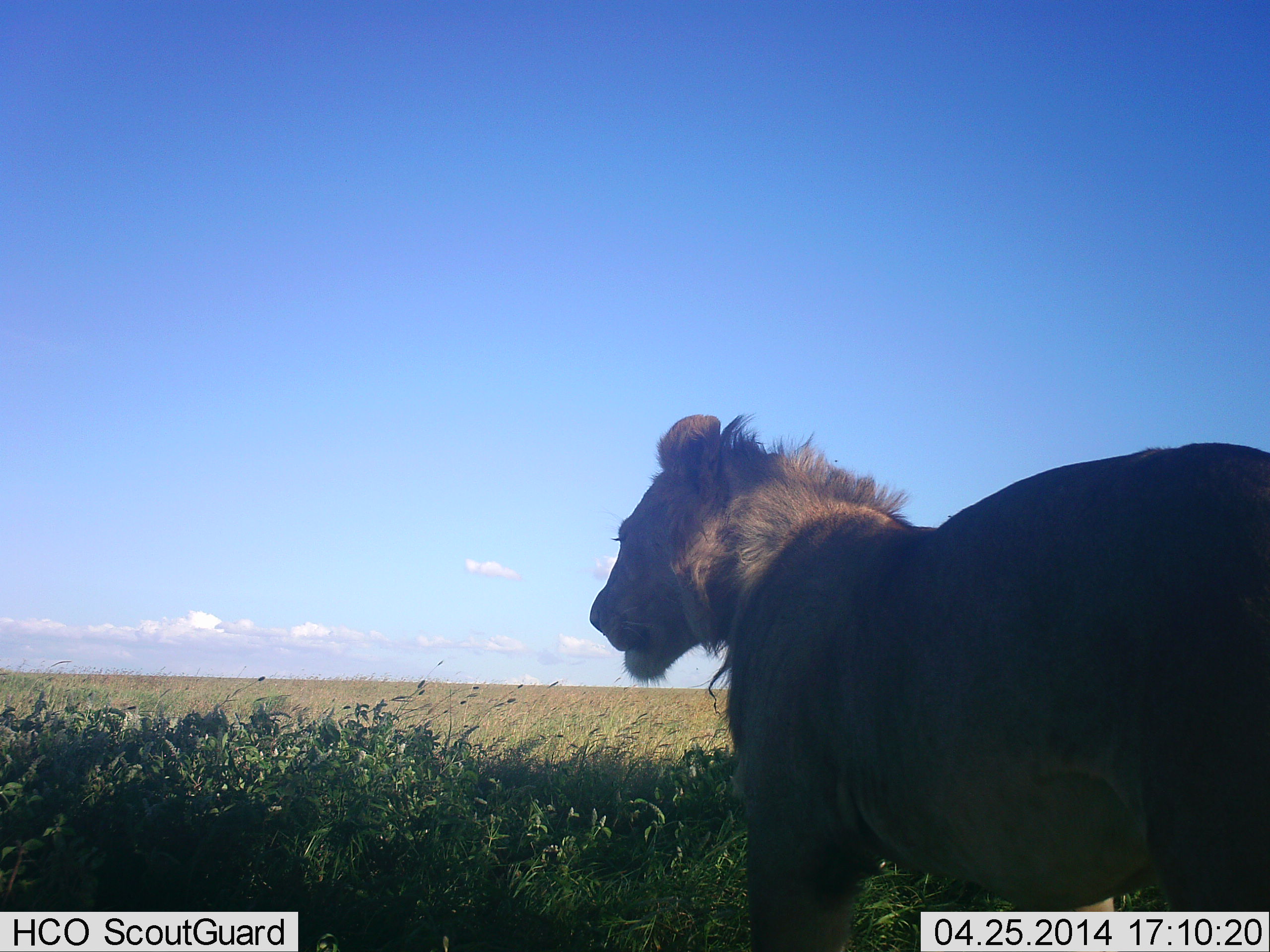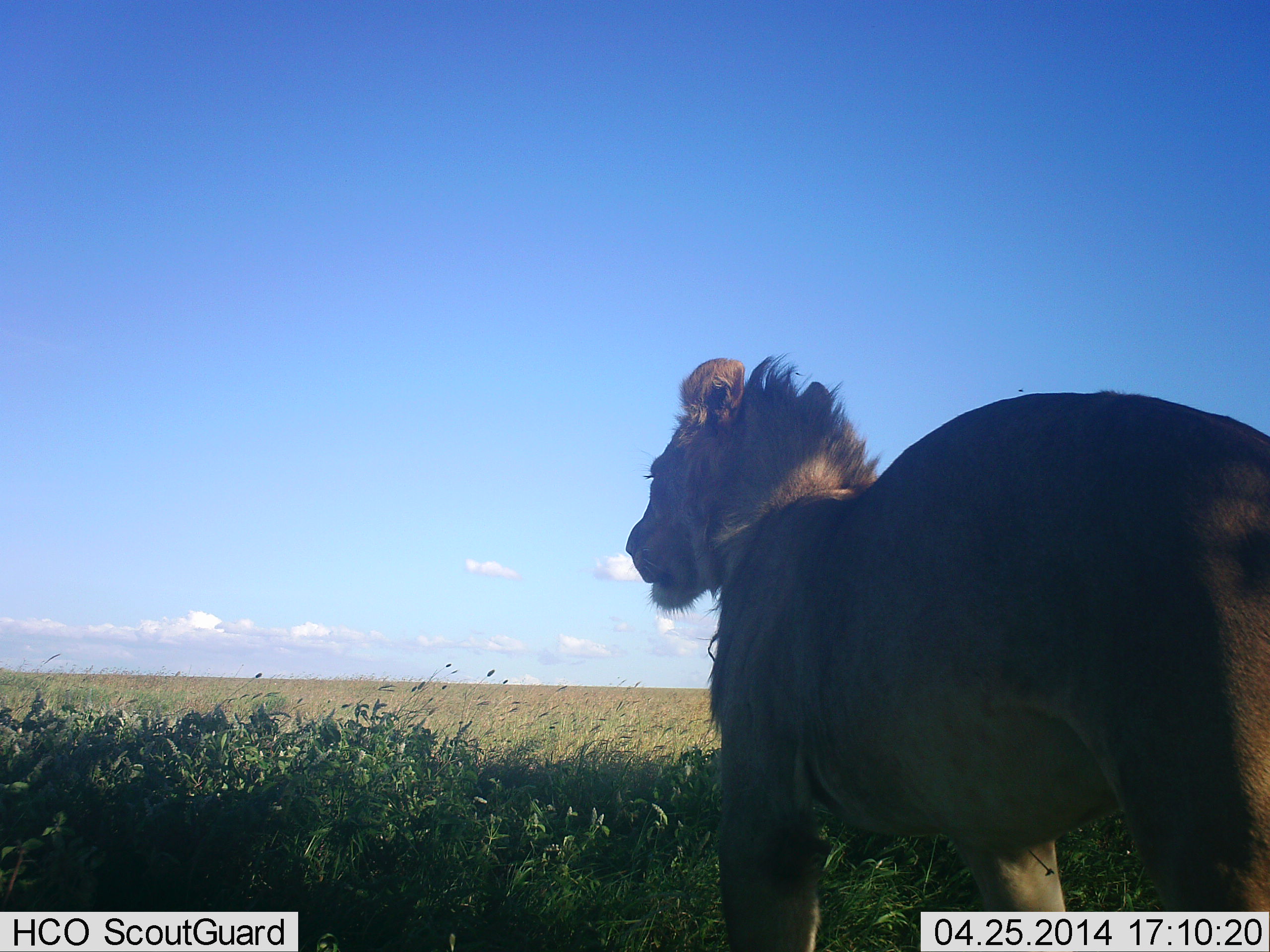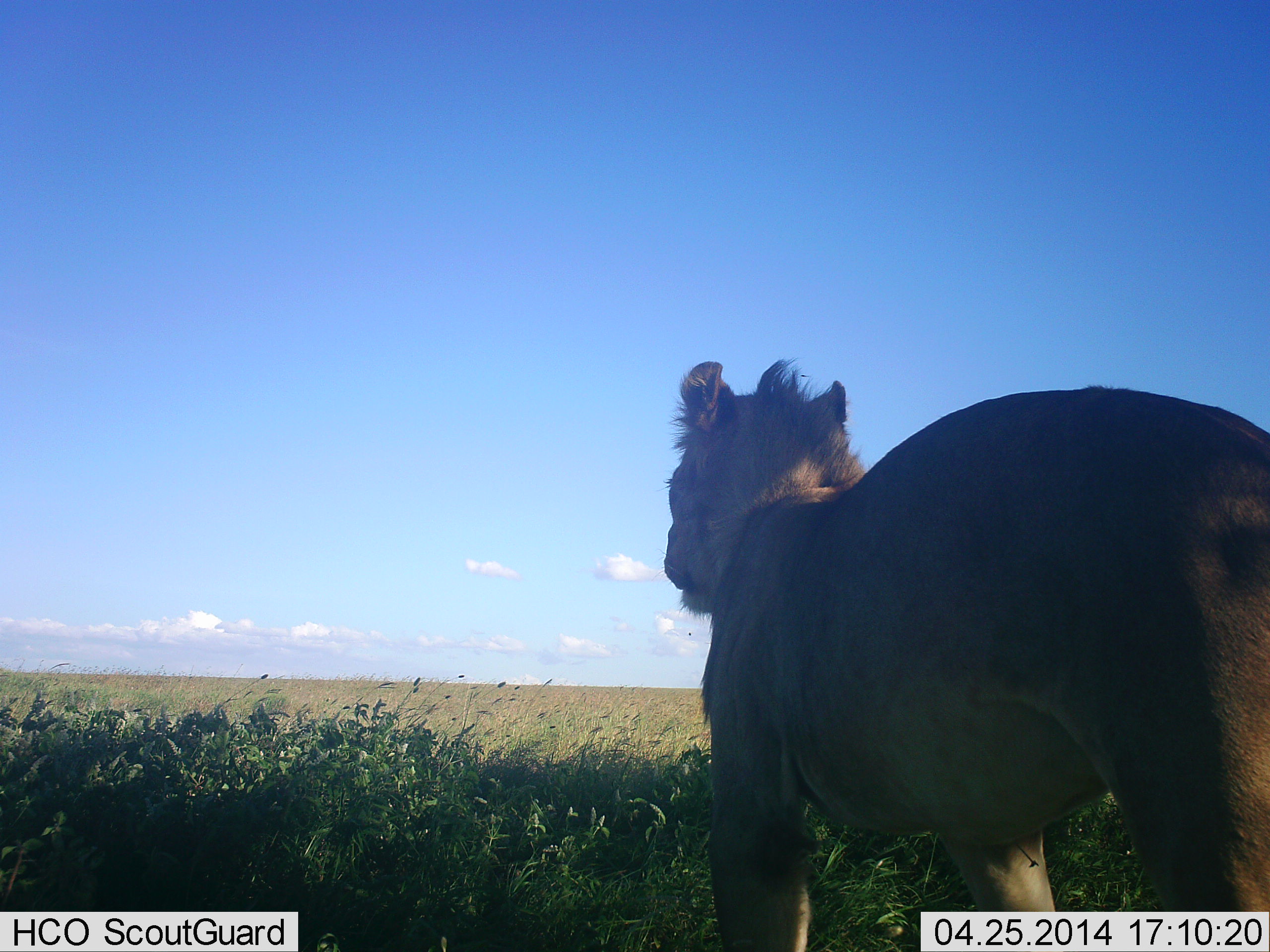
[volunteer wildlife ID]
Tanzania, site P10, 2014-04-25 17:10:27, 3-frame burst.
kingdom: Animalia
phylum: Chordata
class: Mammalia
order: Carnivora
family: Felidae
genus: Panthera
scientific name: Panthera leo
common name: lion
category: lionmale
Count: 1.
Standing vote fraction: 91%.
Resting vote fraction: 4%.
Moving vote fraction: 11%.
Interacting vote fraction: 0%.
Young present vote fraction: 4%.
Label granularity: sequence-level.